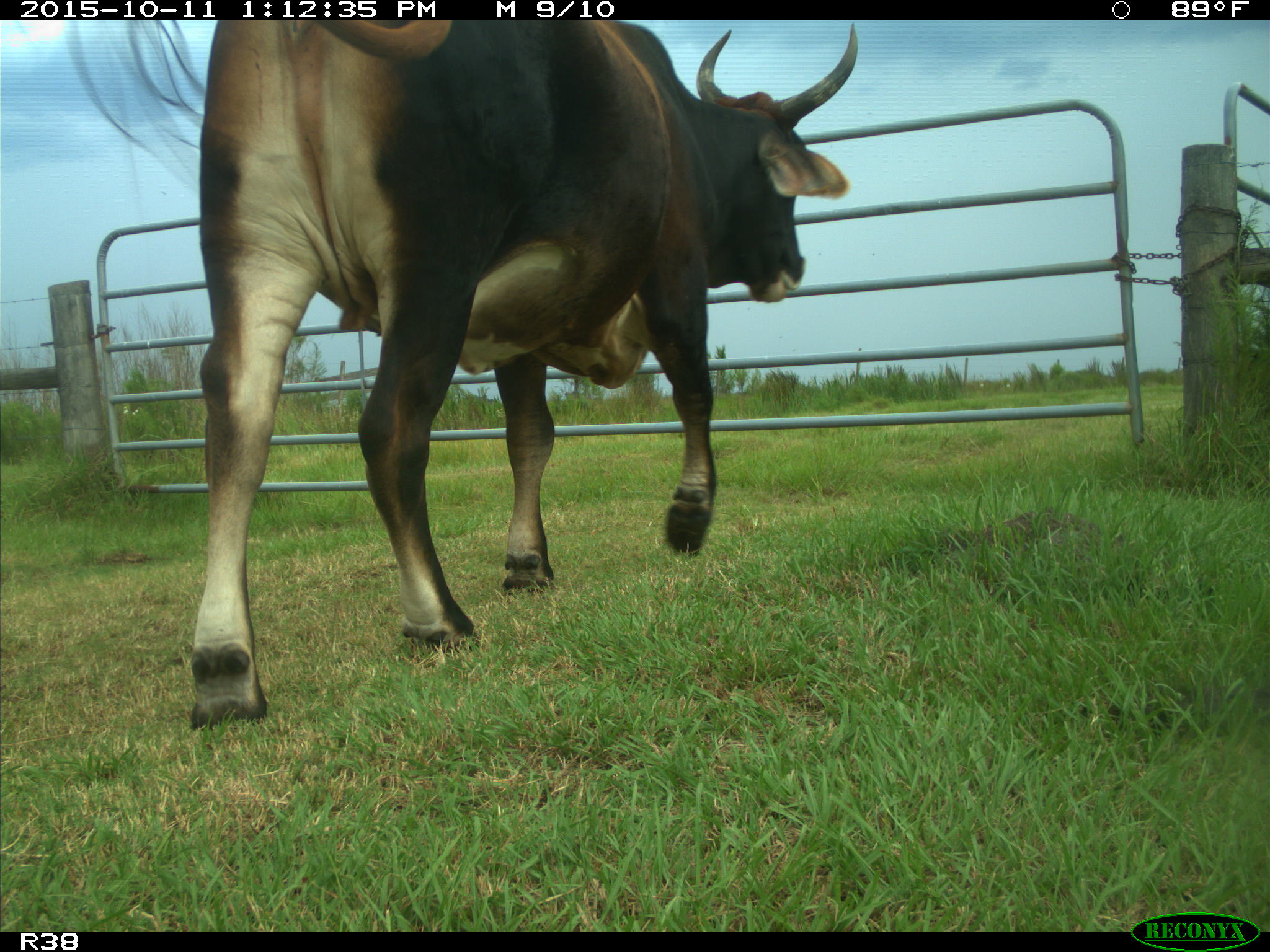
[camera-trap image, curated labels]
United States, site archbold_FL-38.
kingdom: Animalia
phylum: Chordata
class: Mammalia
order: Artiodactyla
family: Bovidae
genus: Bos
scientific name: Bos taurus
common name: domestic cow